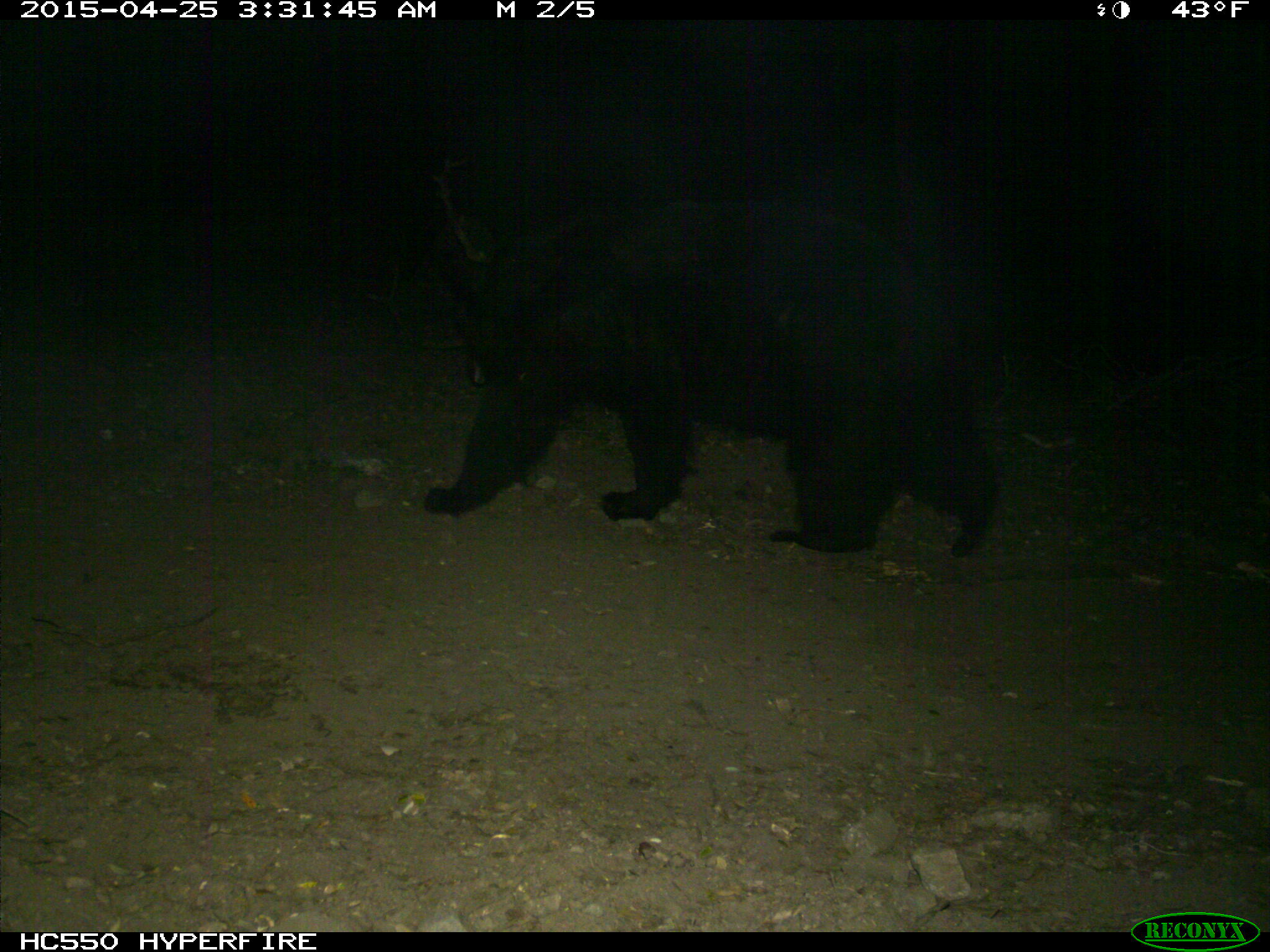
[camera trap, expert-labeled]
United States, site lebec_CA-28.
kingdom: Animalia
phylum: Chordata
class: Mammalia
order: Carnivora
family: Ursidae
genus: Ursus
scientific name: Ursus americanus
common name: american black bear